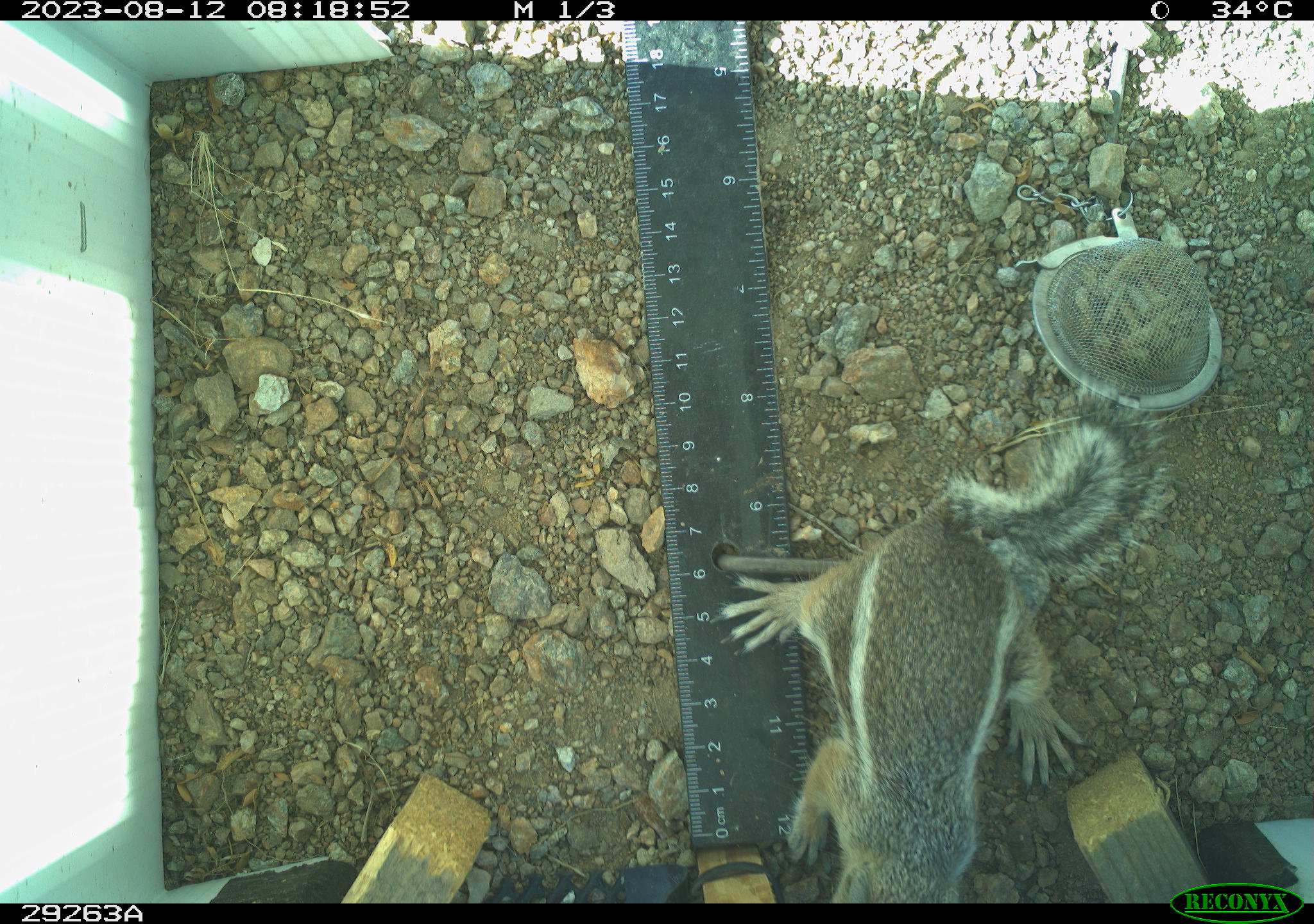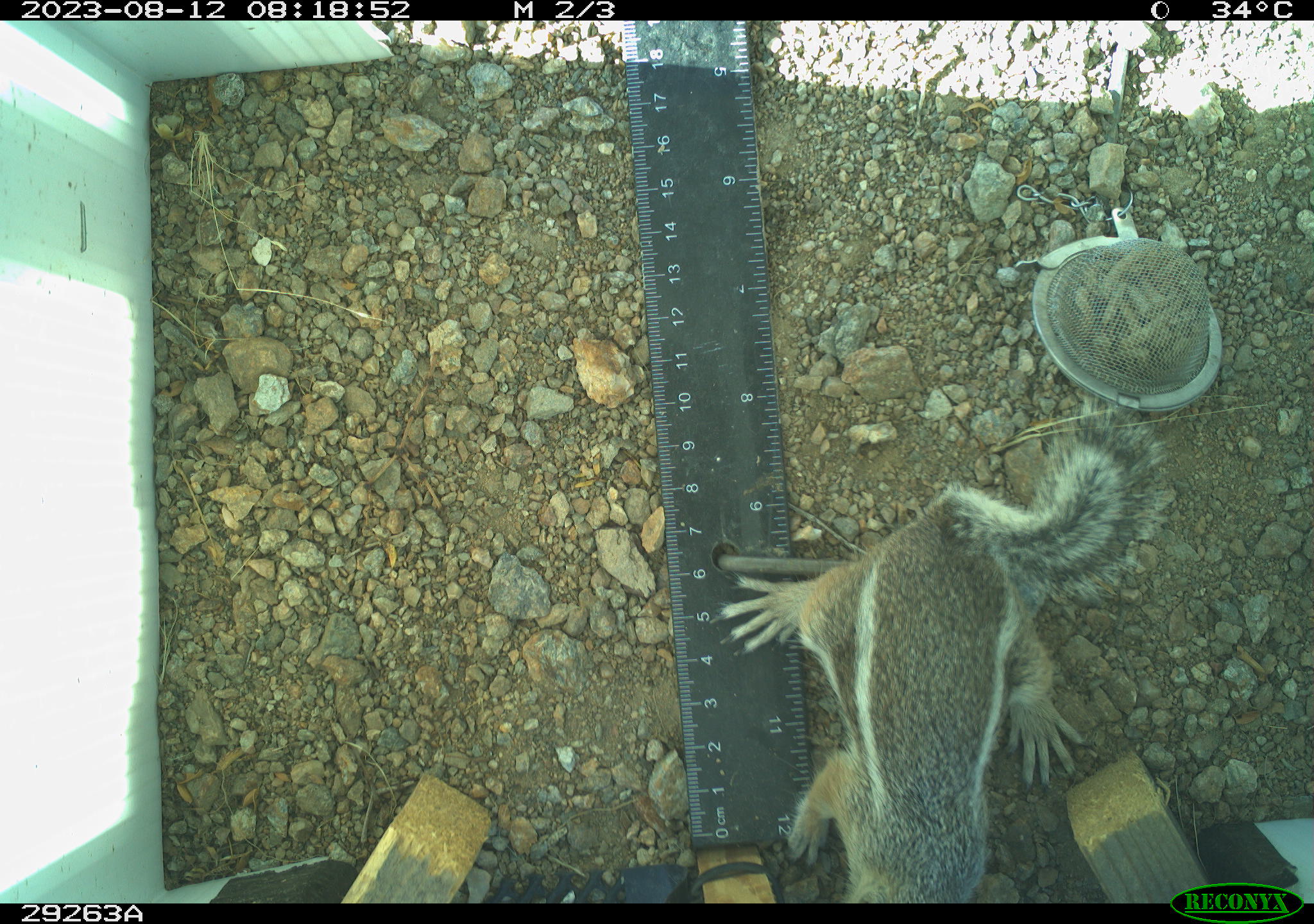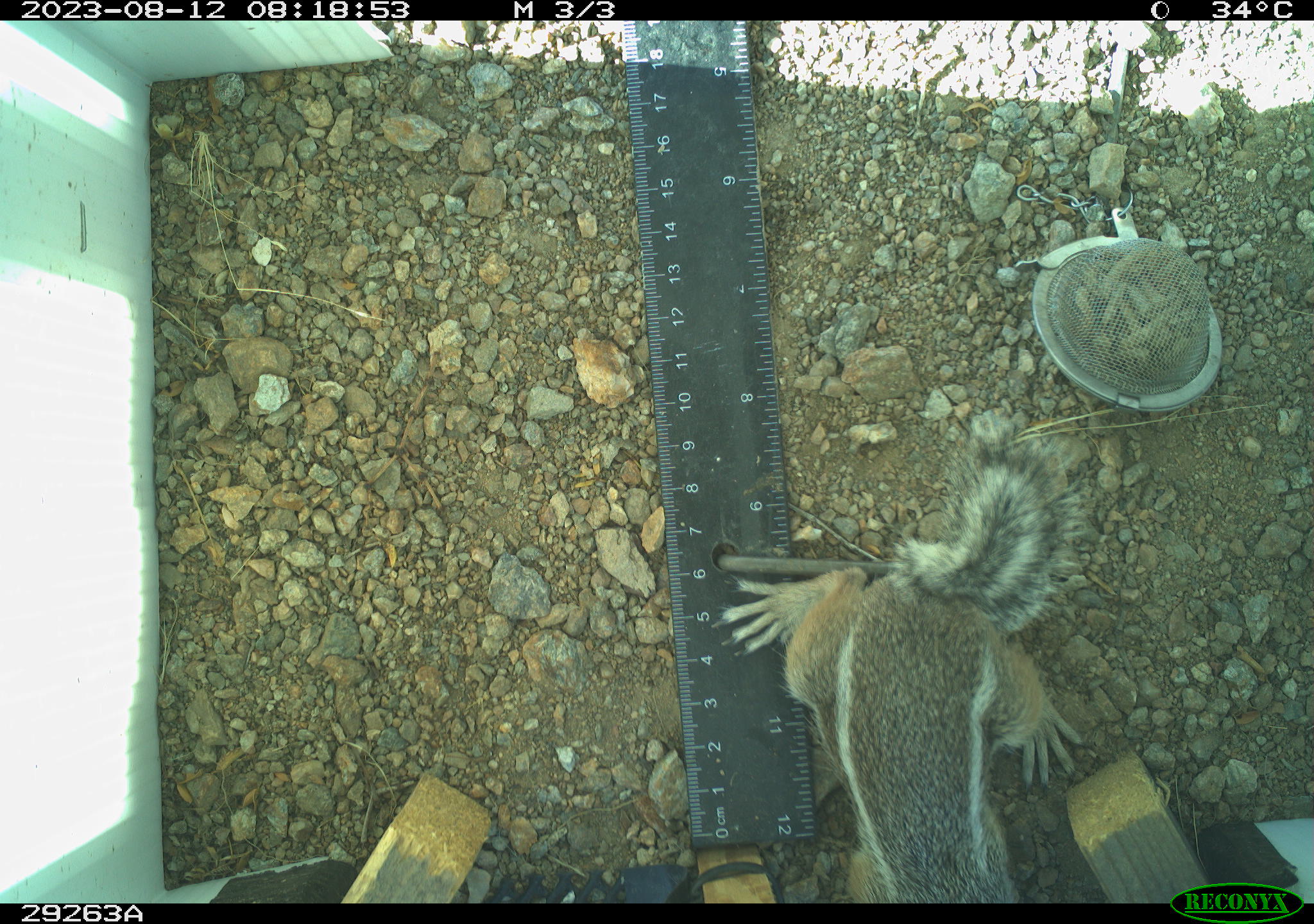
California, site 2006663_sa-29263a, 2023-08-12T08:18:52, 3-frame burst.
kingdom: Animalia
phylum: Chordata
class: Mammalia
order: Rodentia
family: Sciuridae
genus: Ammospermophilus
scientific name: Ammospermophilus leucurus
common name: white-tailed antelope squirrel